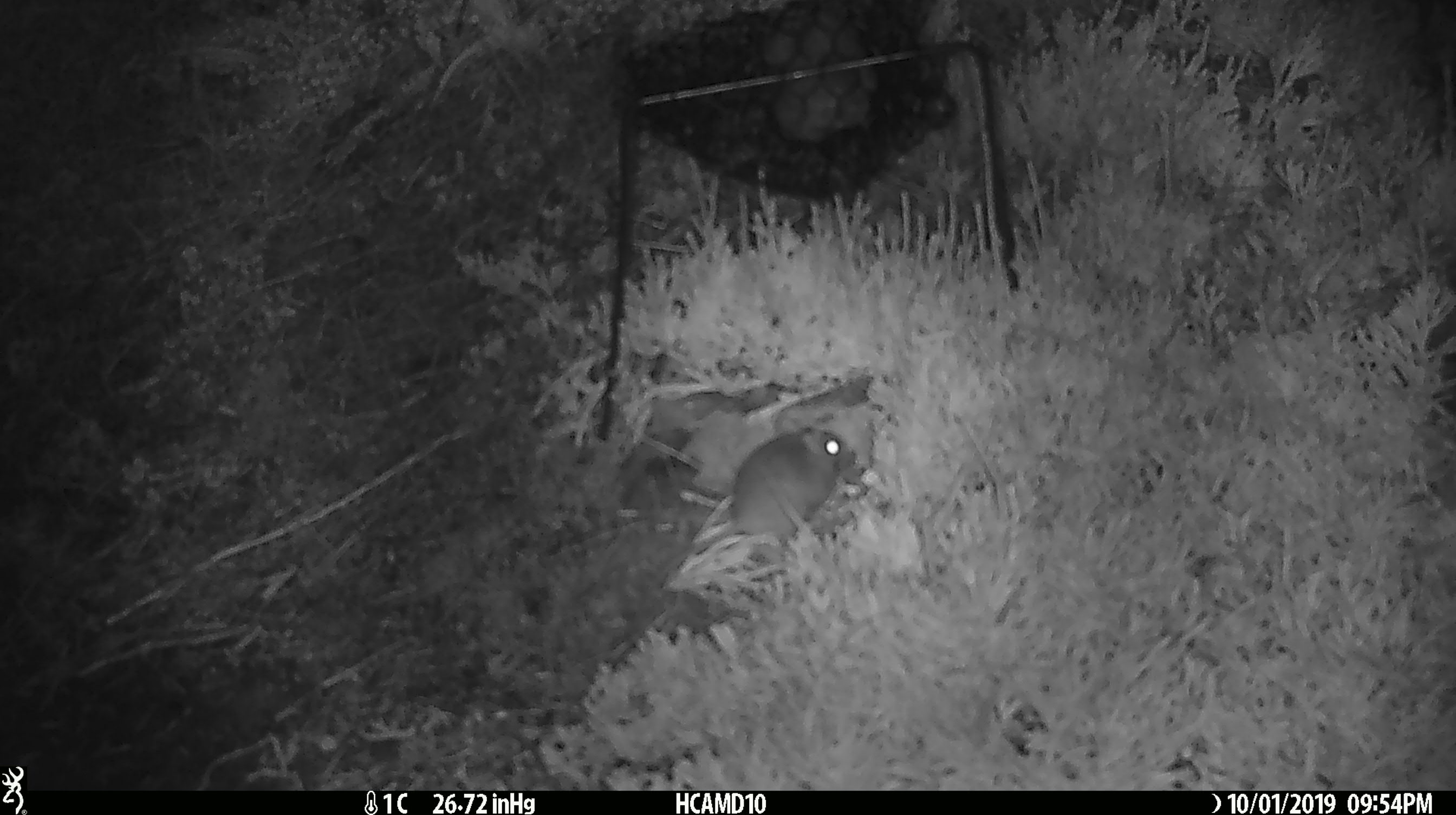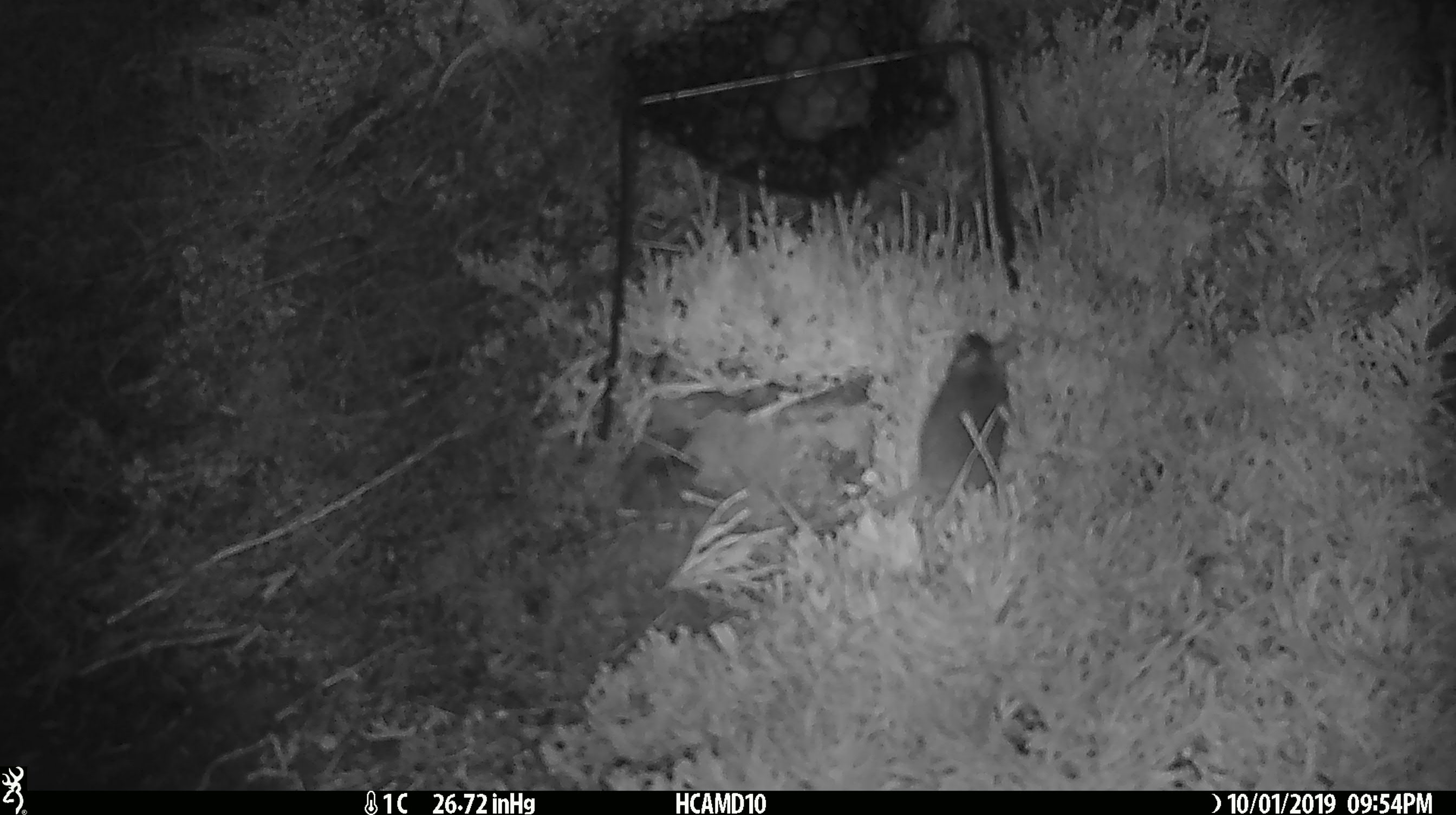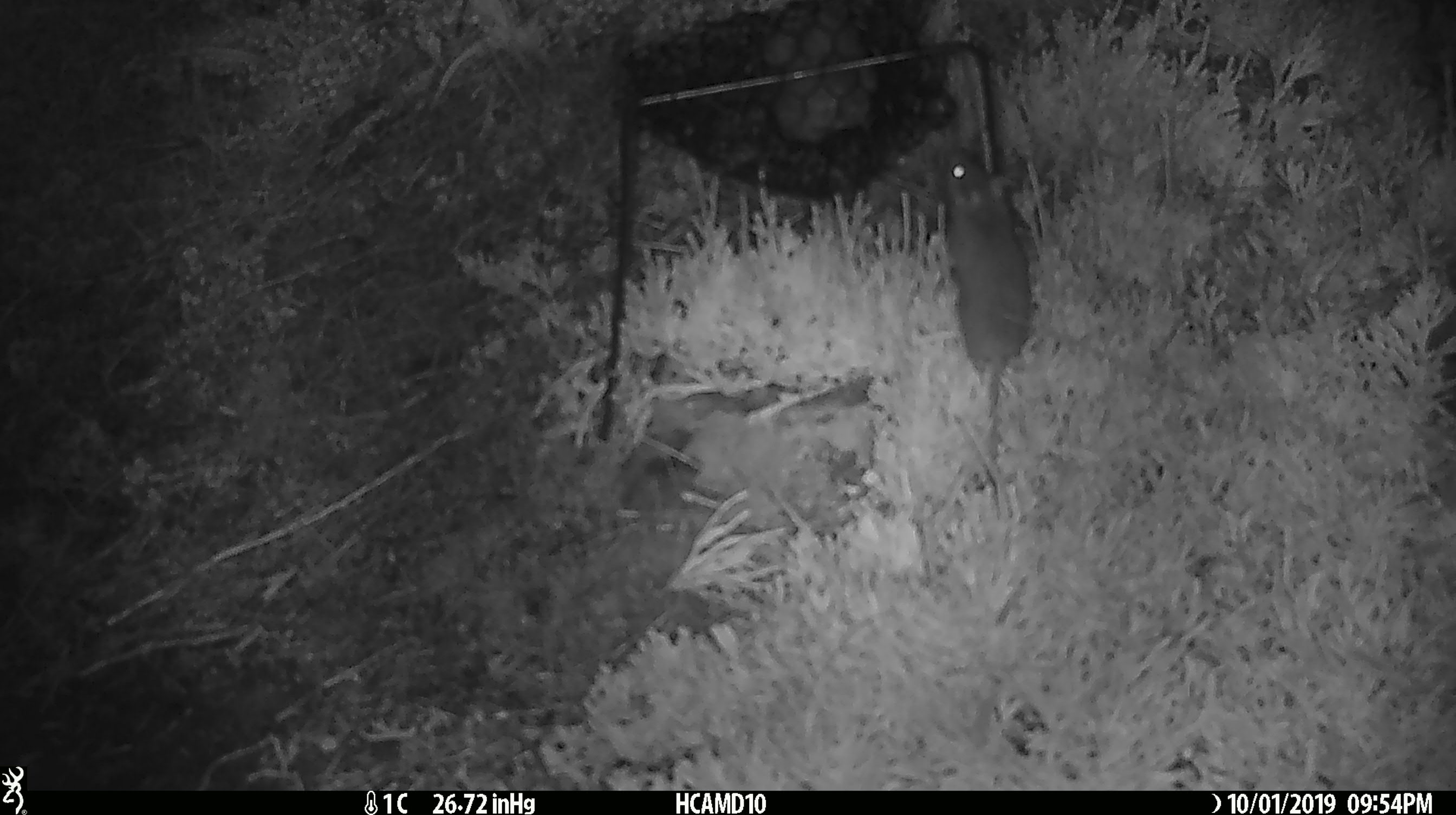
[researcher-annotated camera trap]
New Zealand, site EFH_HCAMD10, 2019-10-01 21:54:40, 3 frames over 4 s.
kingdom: Animalia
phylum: Chordata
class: Mammalia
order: Rodentia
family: Muridae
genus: Mus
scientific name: Mus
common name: mouse